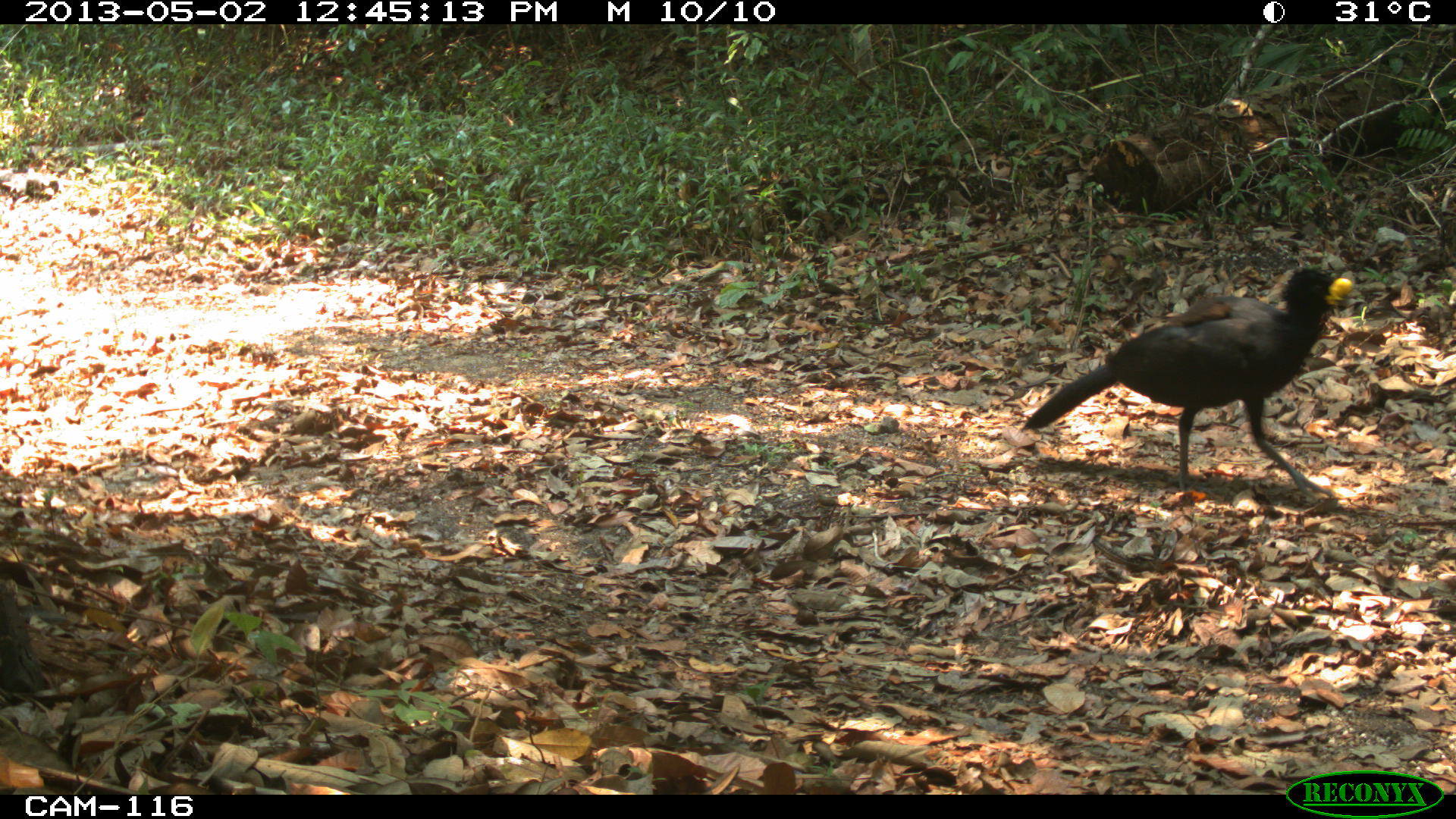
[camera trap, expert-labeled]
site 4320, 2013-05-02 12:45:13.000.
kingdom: Animalia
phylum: Chordata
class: Aves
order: Galliformes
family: Cracidae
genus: Crax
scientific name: Crax rubra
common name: great curassow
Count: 1.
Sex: male.